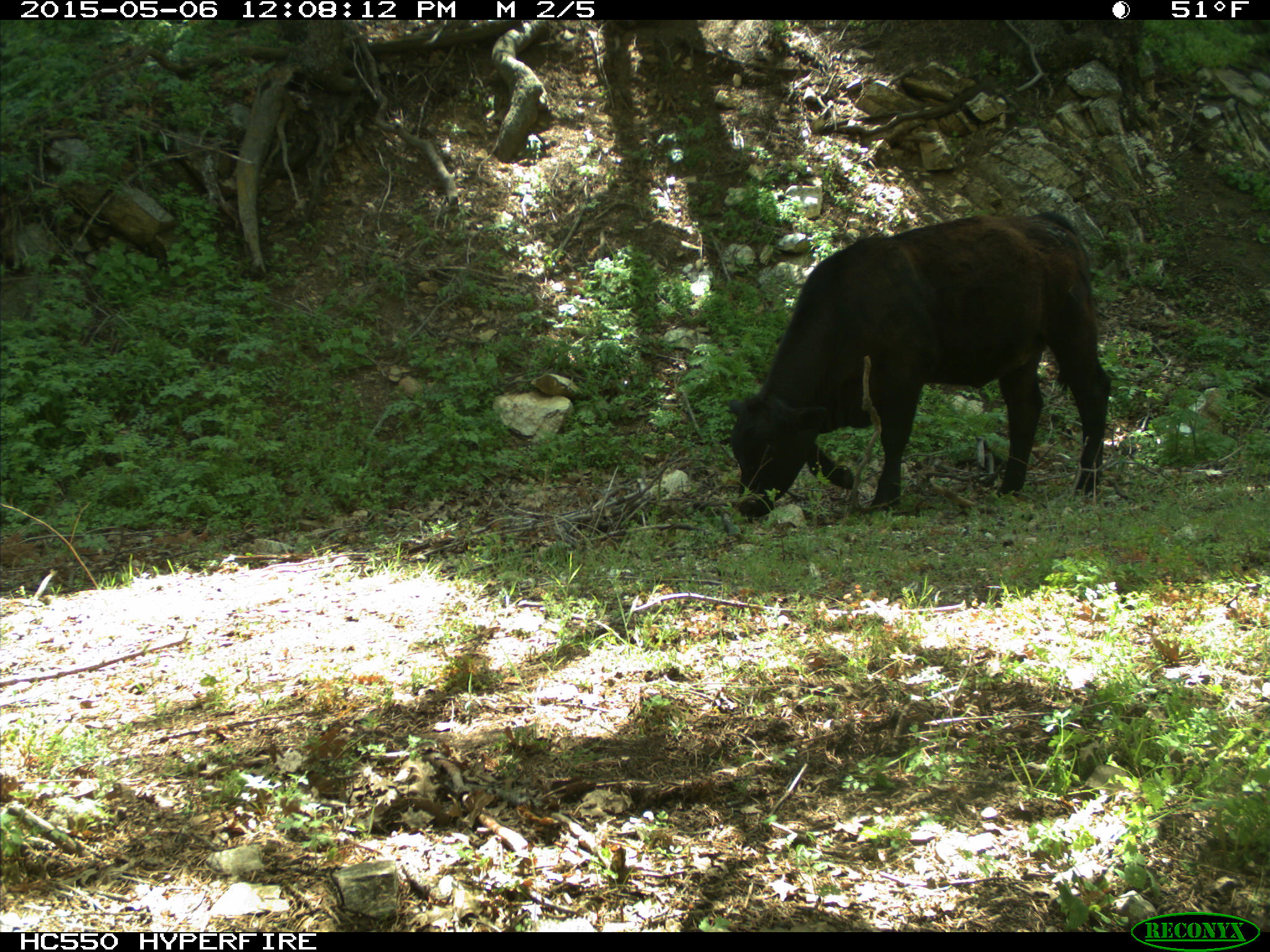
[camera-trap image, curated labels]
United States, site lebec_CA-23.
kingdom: Animalia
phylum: Chordata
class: Mammalia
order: Artiodactyla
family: Bovidae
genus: Bos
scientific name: Bos taurus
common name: domestic cow